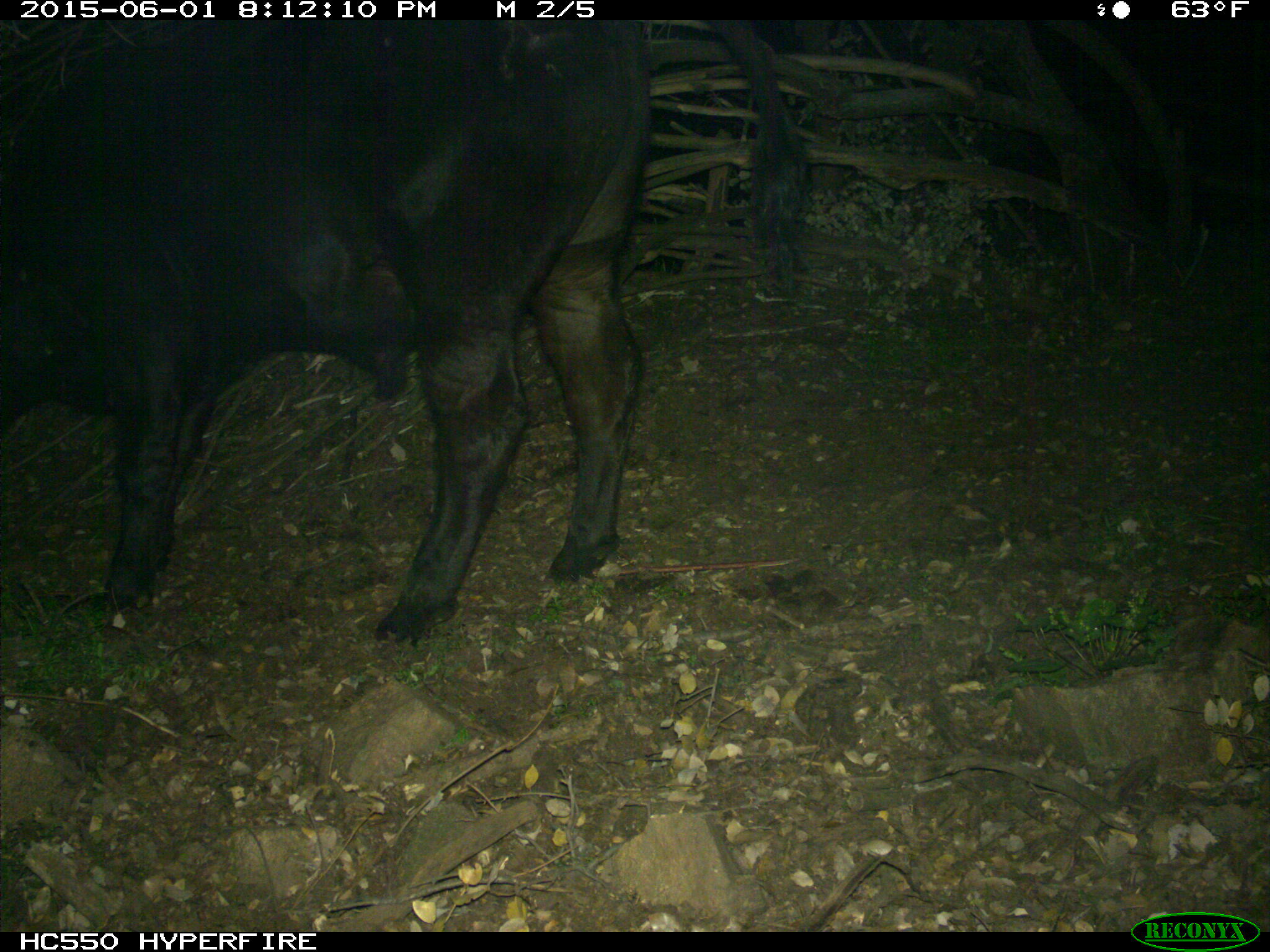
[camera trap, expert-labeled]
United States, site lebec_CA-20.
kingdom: Animalia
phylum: Chordata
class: Mammalia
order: Artiodactyla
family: Bovidae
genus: Bos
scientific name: Bos taurus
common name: domestic cow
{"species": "Bos taurus (domestic cow)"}